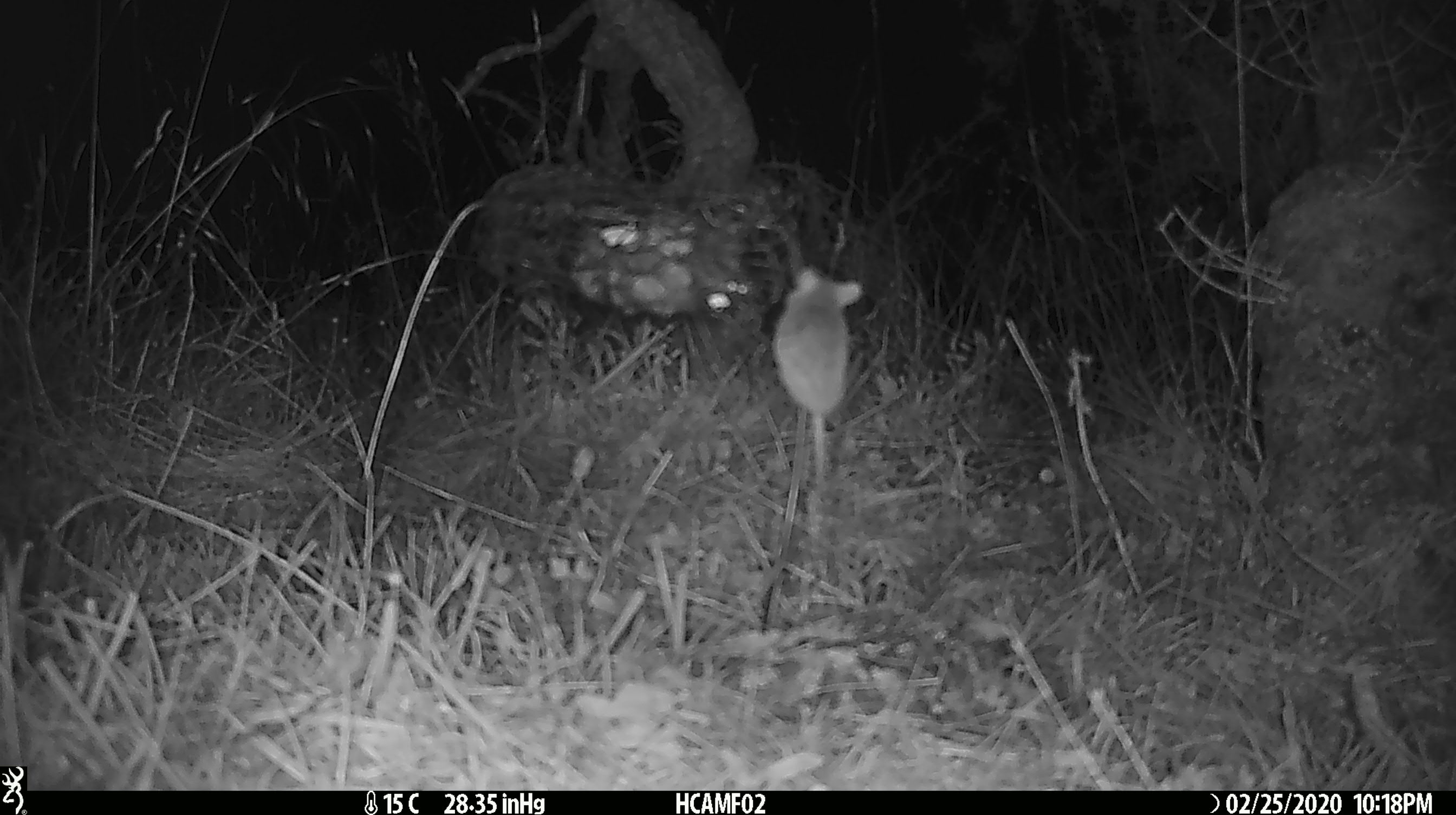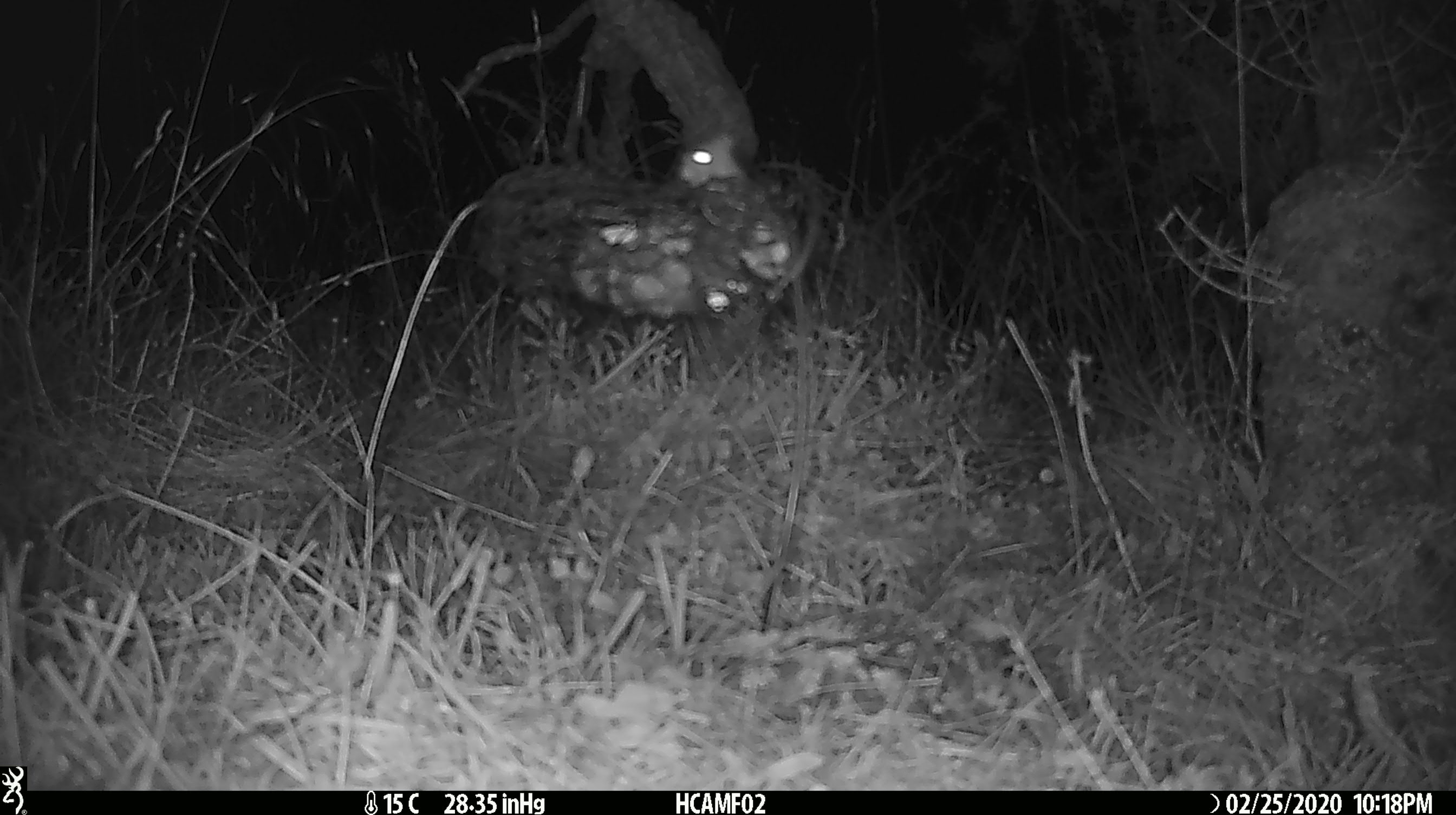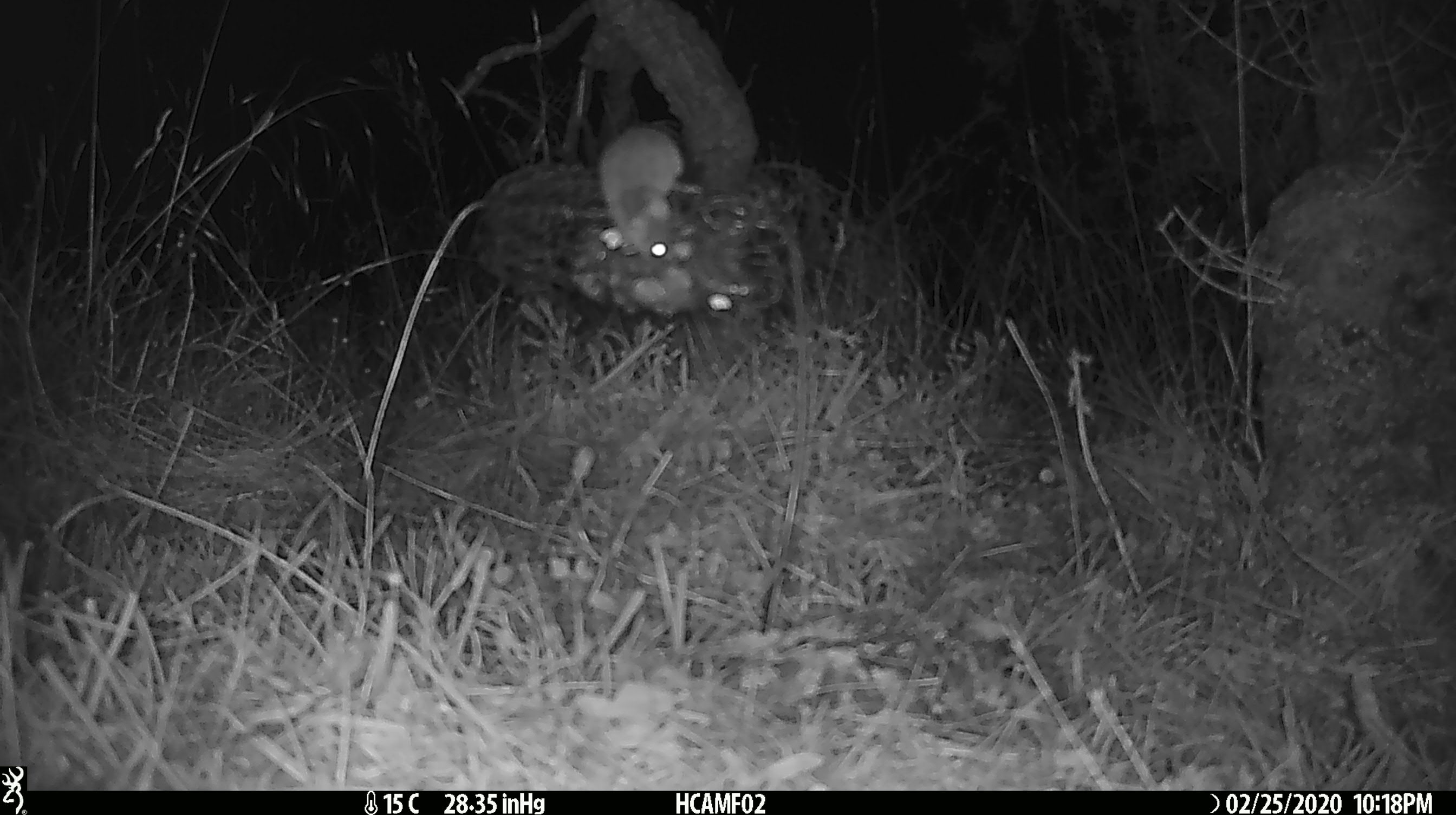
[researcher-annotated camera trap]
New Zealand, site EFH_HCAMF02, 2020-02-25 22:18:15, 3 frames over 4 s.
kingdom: Animalia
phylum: Chordata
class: Mammalia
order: Rodentia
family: Muridae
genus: Mus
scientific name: Mus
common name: mouse